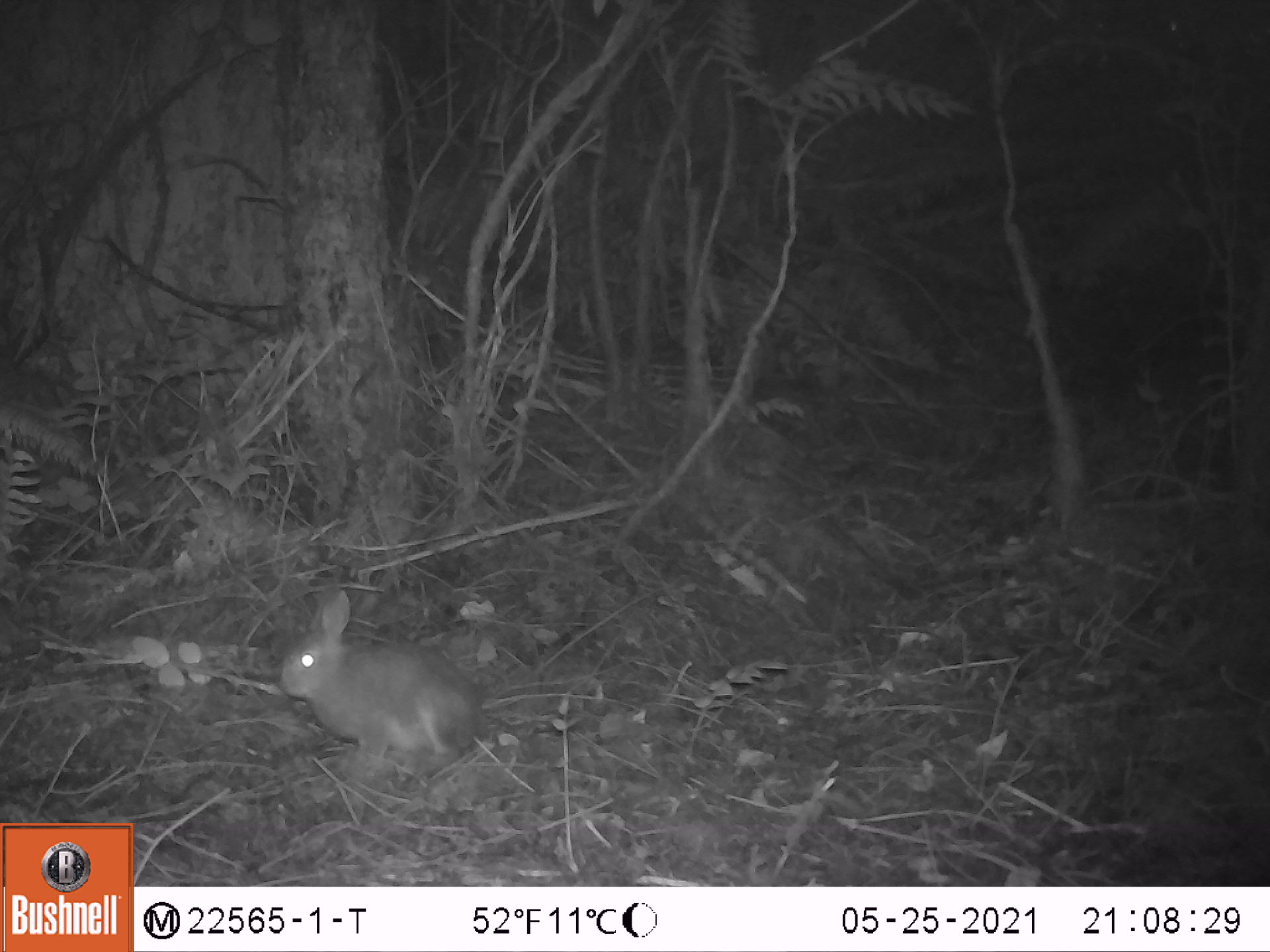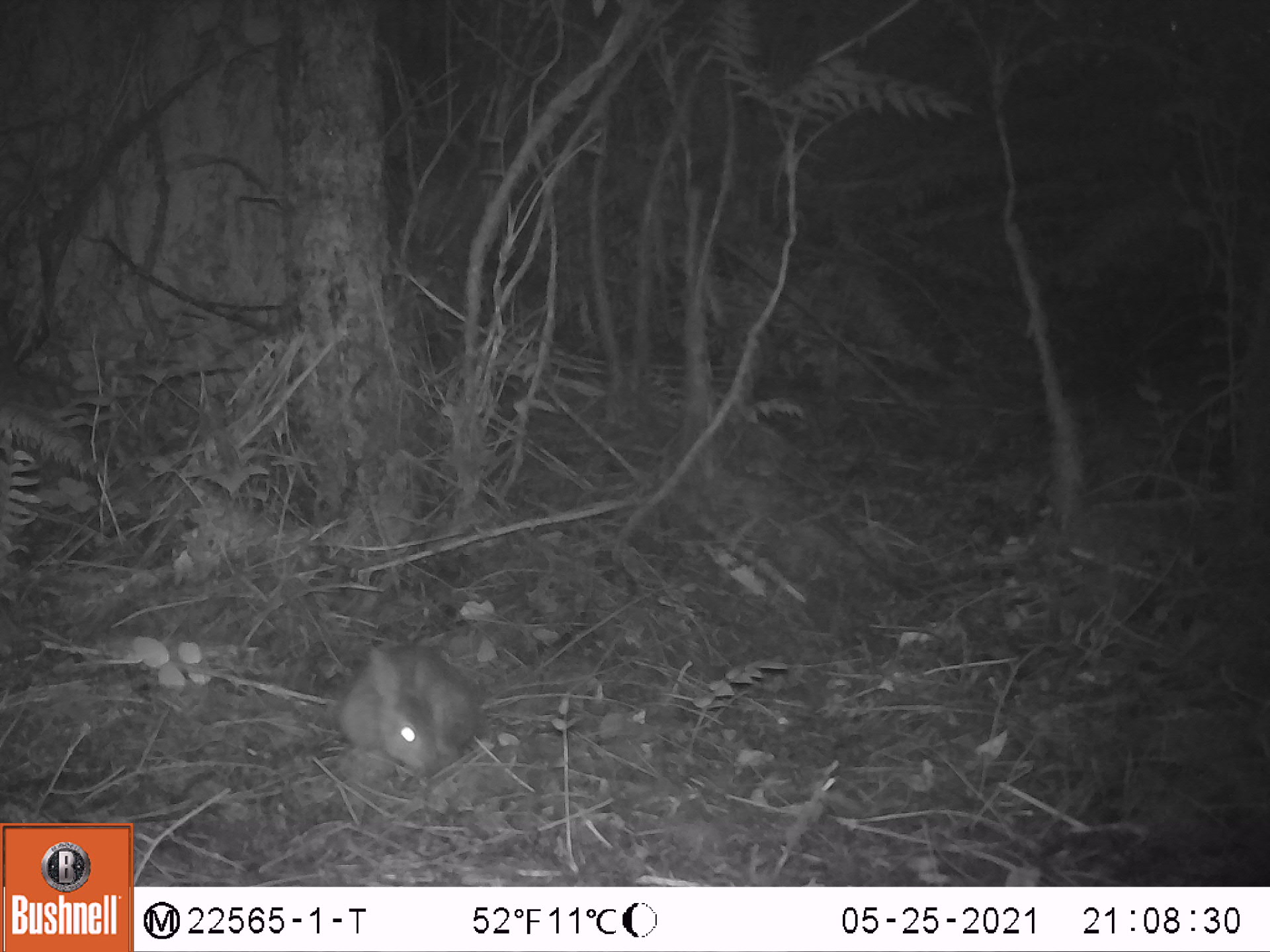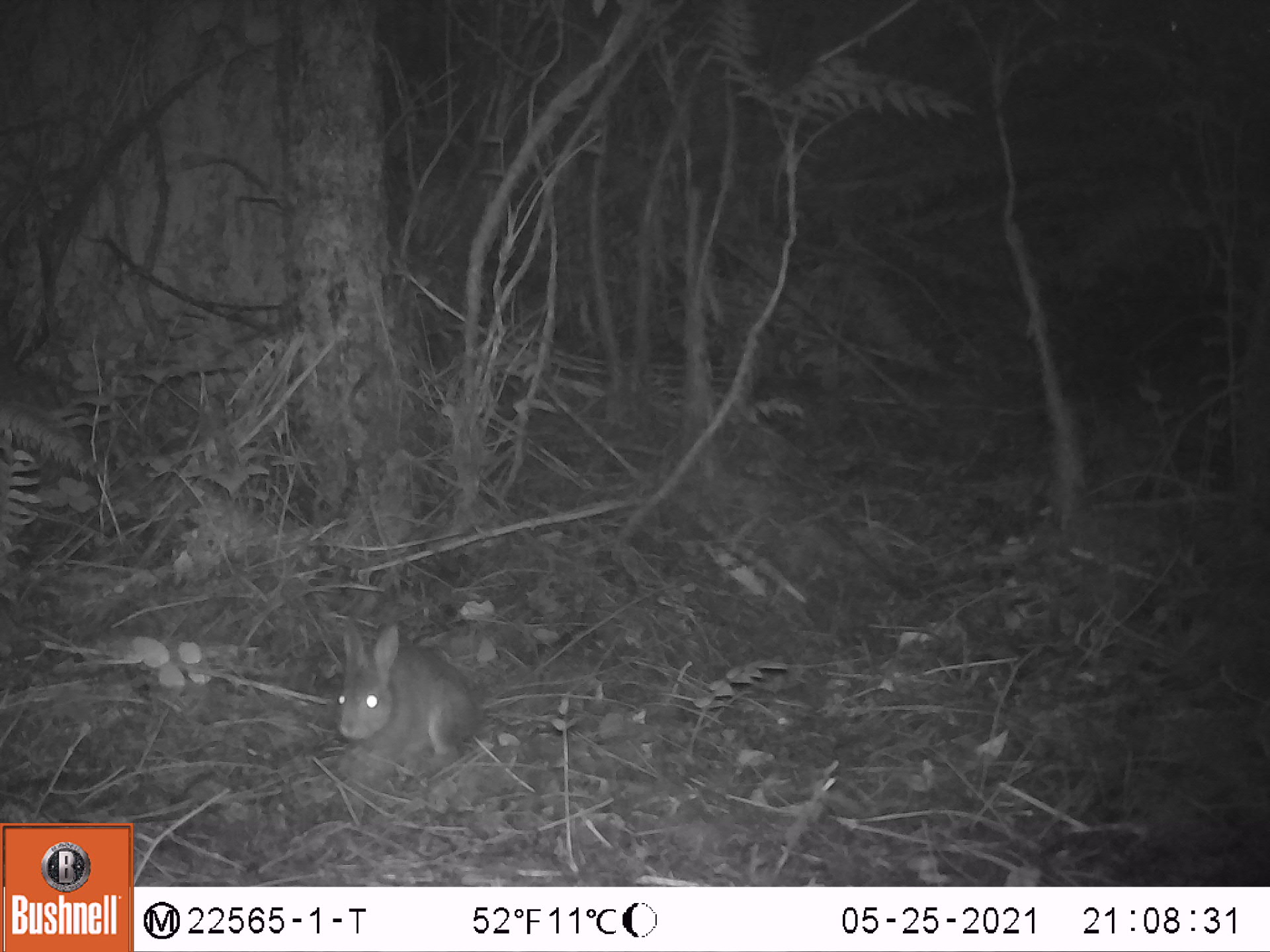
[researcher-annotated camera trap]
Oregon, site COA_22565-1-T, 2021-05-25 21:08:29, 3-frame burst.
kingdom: Animalia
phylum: Chordata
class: Mammalia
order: Lagomorpha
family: Leporidae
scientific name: Leporidae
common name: hares and rabbits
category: leporidae family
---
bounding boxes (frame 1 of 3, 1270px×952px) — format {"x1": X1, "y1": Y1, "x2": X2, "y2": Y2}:
leporidae family: {"x1": 272, "y1": 588, "x2": 480, "y2": 756}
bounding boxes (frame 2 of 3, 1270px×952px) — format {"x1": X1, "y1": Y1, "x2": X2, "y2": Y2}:
leporidae family: {"x1": 328, "y1": 631, "x2": 489, "y2": 771}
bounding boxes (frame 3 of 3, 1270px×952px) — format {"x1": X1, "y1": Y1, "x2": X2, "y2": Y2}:
leporidae family: {"x1": 317, "y1": 615, "x2": 483, "y2": 771}